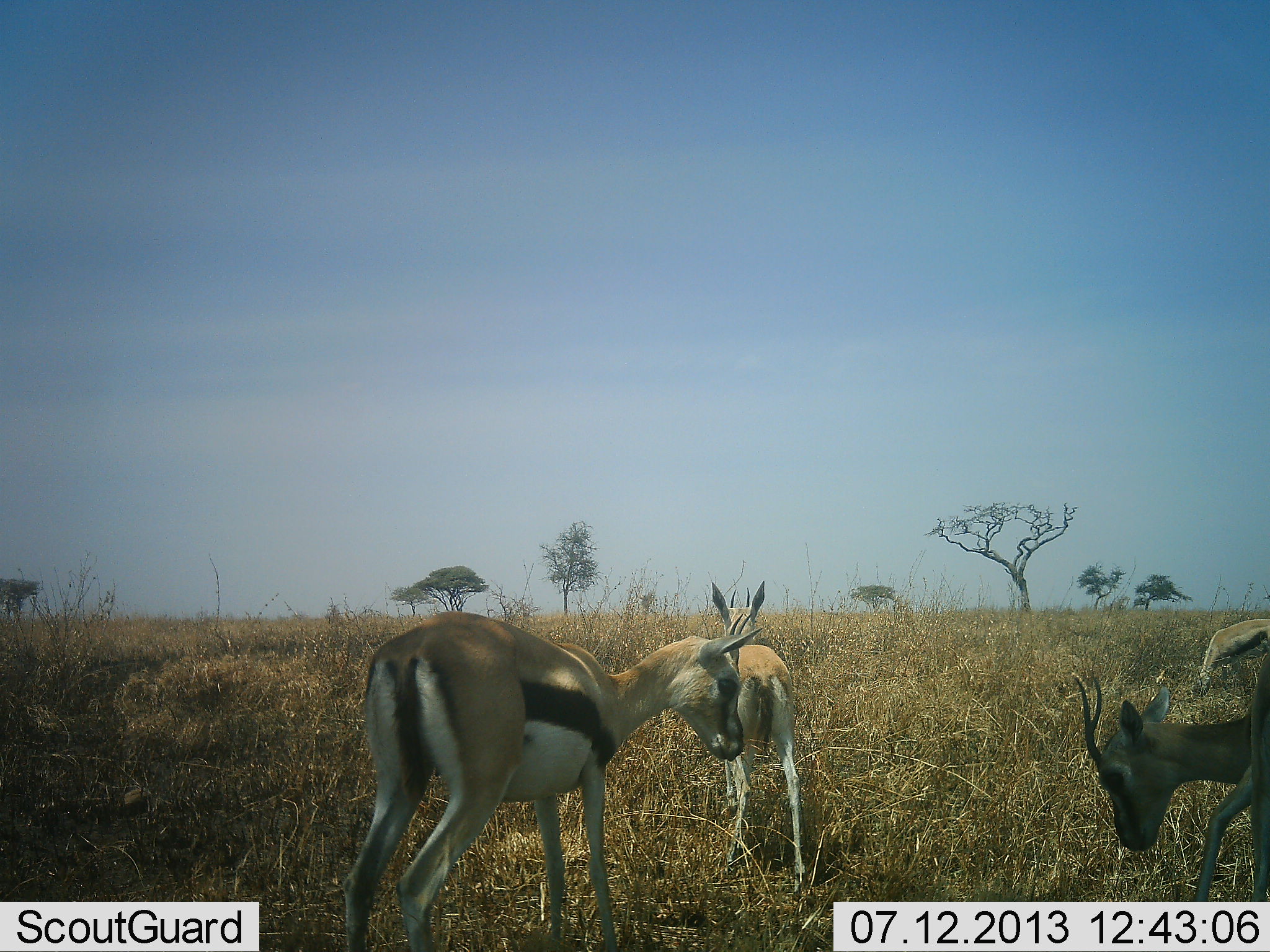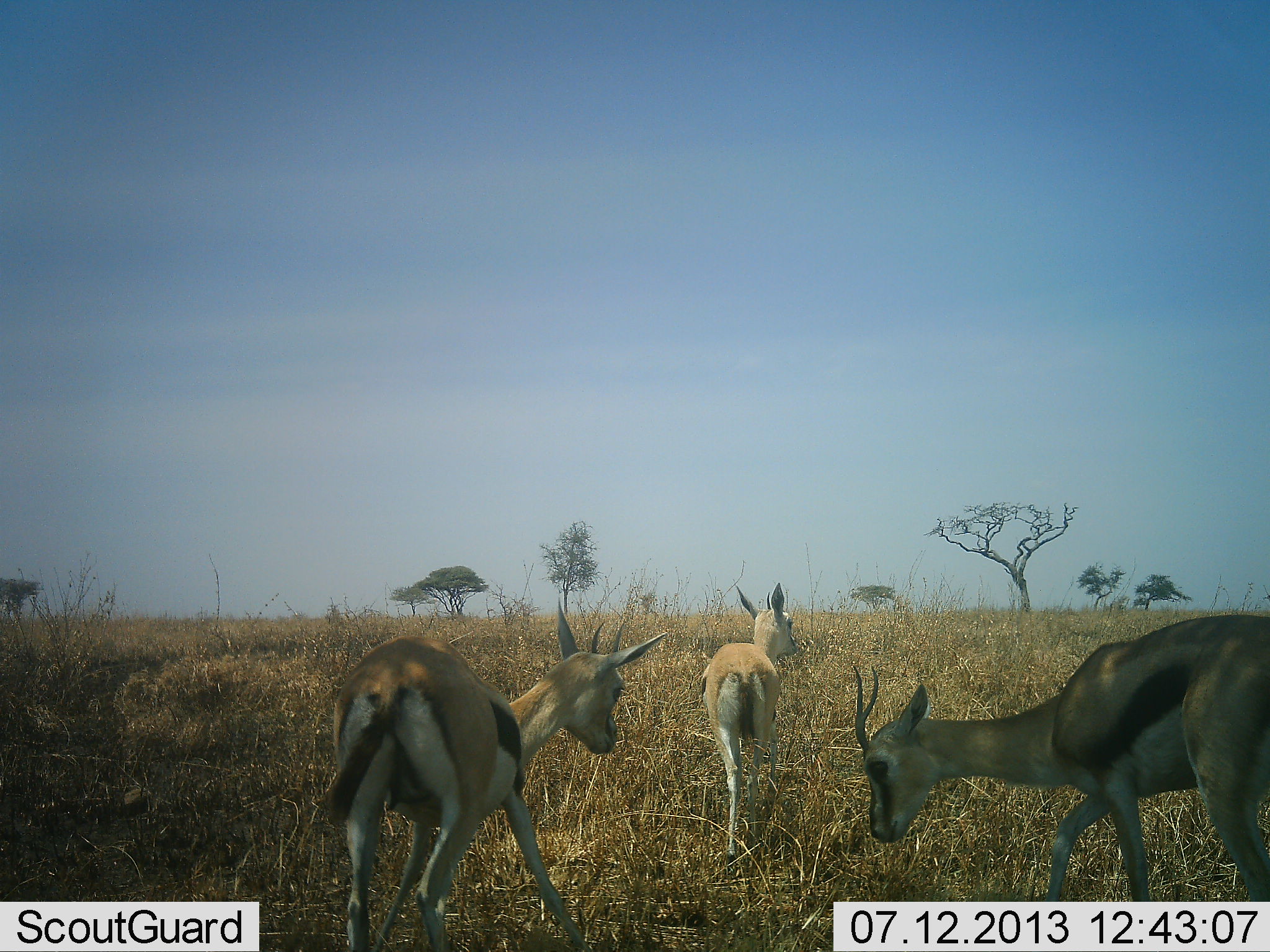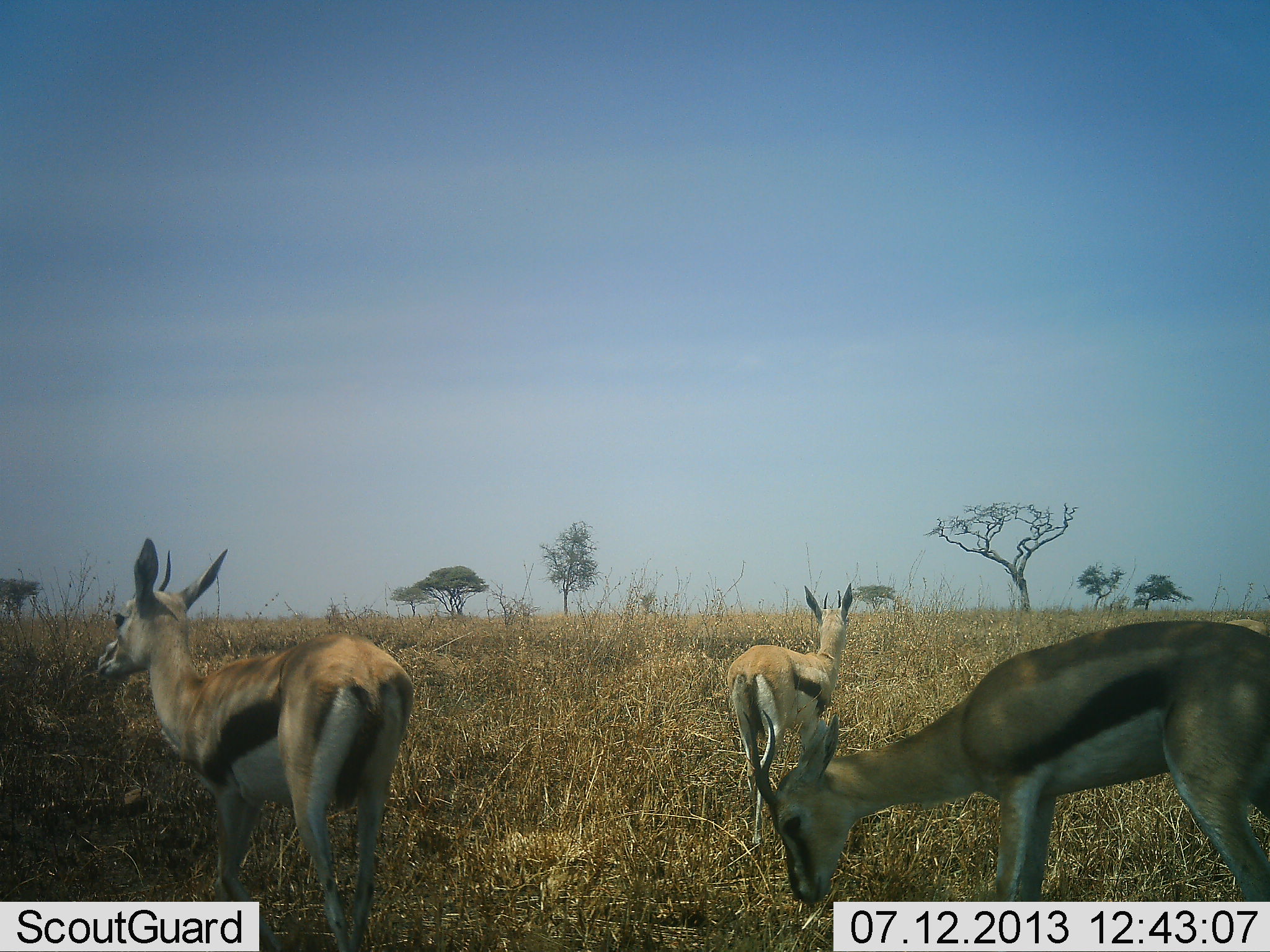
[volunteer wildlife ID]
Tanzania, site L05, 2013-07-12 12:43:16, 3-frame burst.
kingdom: Animalia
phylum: Chordata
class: Mammalia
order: Artiodactyla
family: Bovidae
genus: Eudorcas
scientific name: Eudorcas thomsonii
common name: thomson's gazelle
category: gazellethomsons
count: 3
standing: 27%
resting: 0%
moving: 64%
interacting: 36%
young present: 0%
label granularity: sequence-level